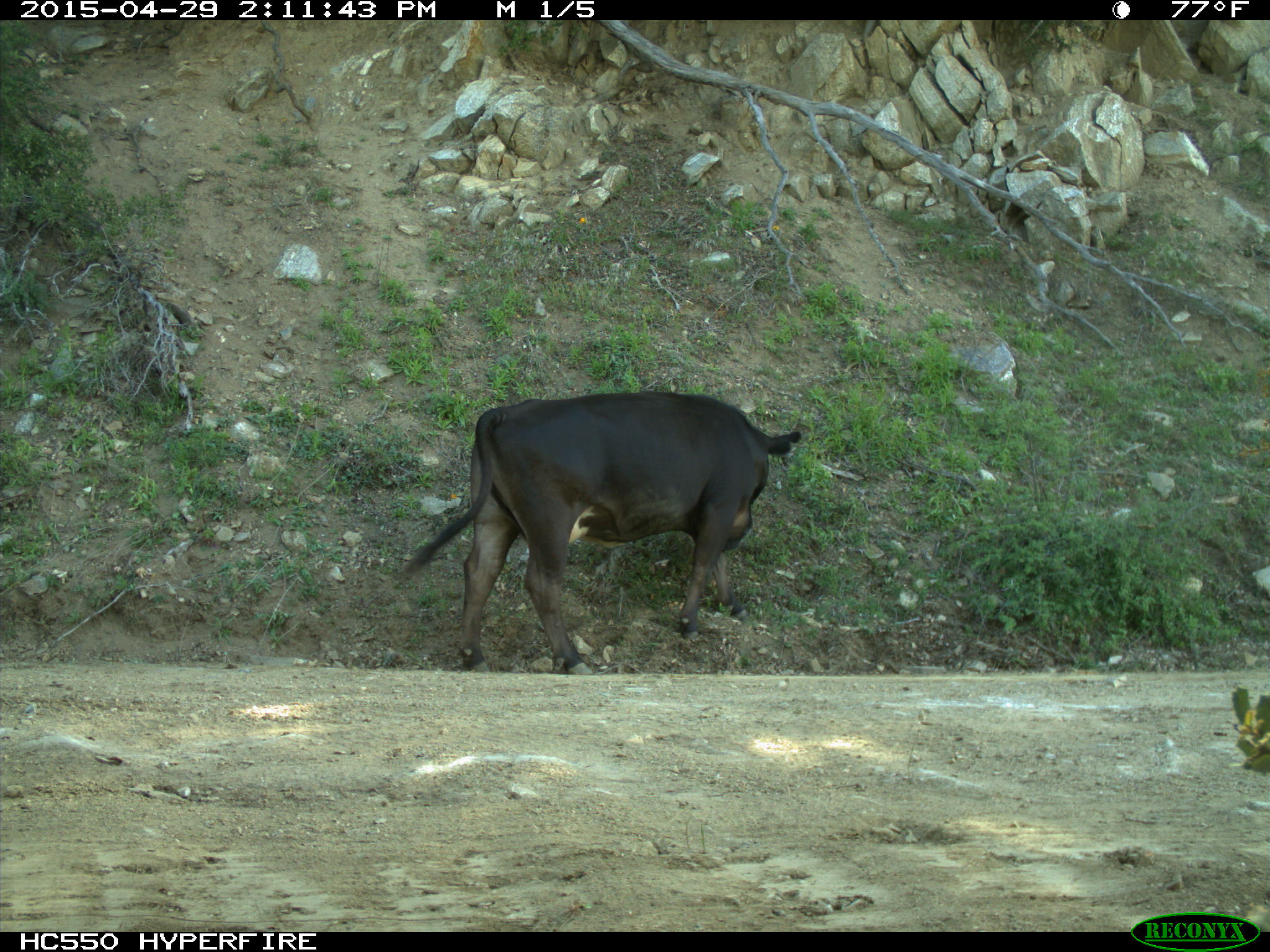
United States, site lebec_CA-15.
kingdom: Animalia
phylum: Chordata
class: Mammalia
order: Artiodactyla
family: Bovidae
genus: Bos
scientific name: Bos taurus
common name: domestic cow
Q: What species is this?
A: Bos taurus (domestic cow).